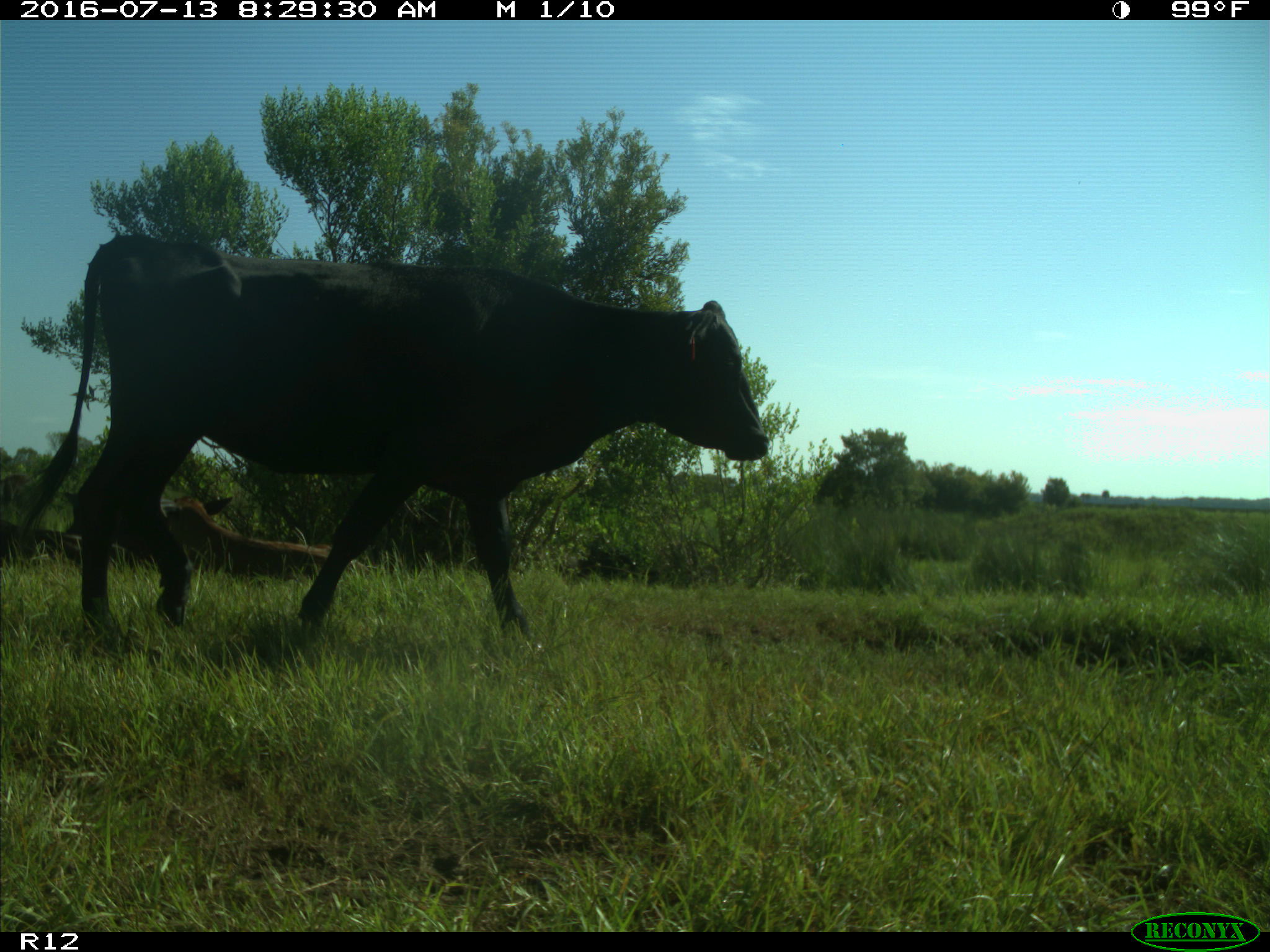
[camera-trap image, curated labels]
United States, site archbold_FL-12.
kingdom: Animalia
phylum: Chordata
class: Mammalia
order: Artiodactyla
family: Bovidae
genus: Bos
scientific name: Bos taurus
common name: domestic cow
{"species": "Bos taurus (domestic cow)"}